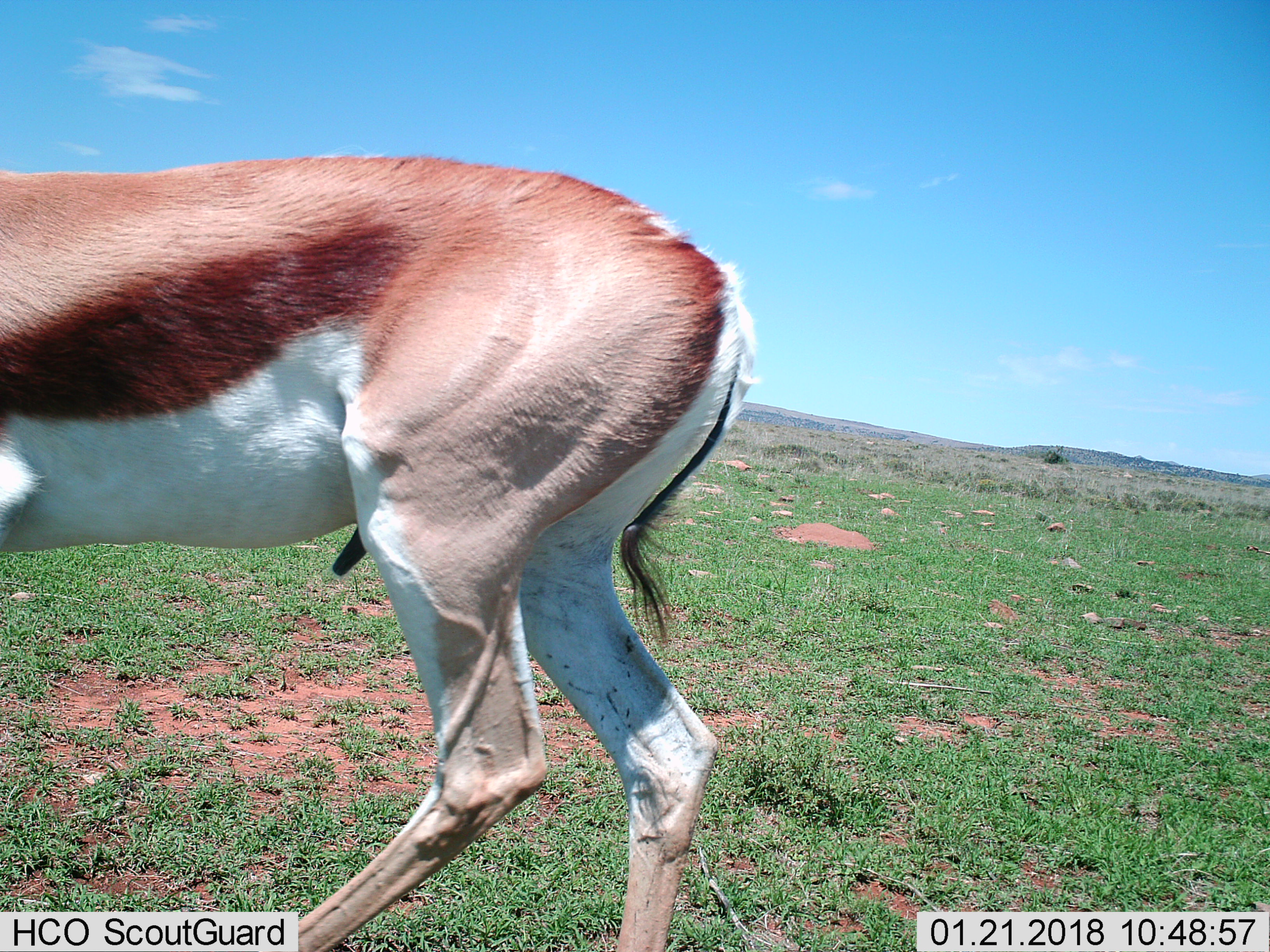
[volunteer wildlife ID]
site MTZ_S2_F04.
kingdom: Animalia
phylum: Chordata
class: Mammalia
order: Artiodactyla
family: Bovidae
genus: Antidorcas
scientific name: Antidorcas marsupialis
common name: springbok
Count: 1.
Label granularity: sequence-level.